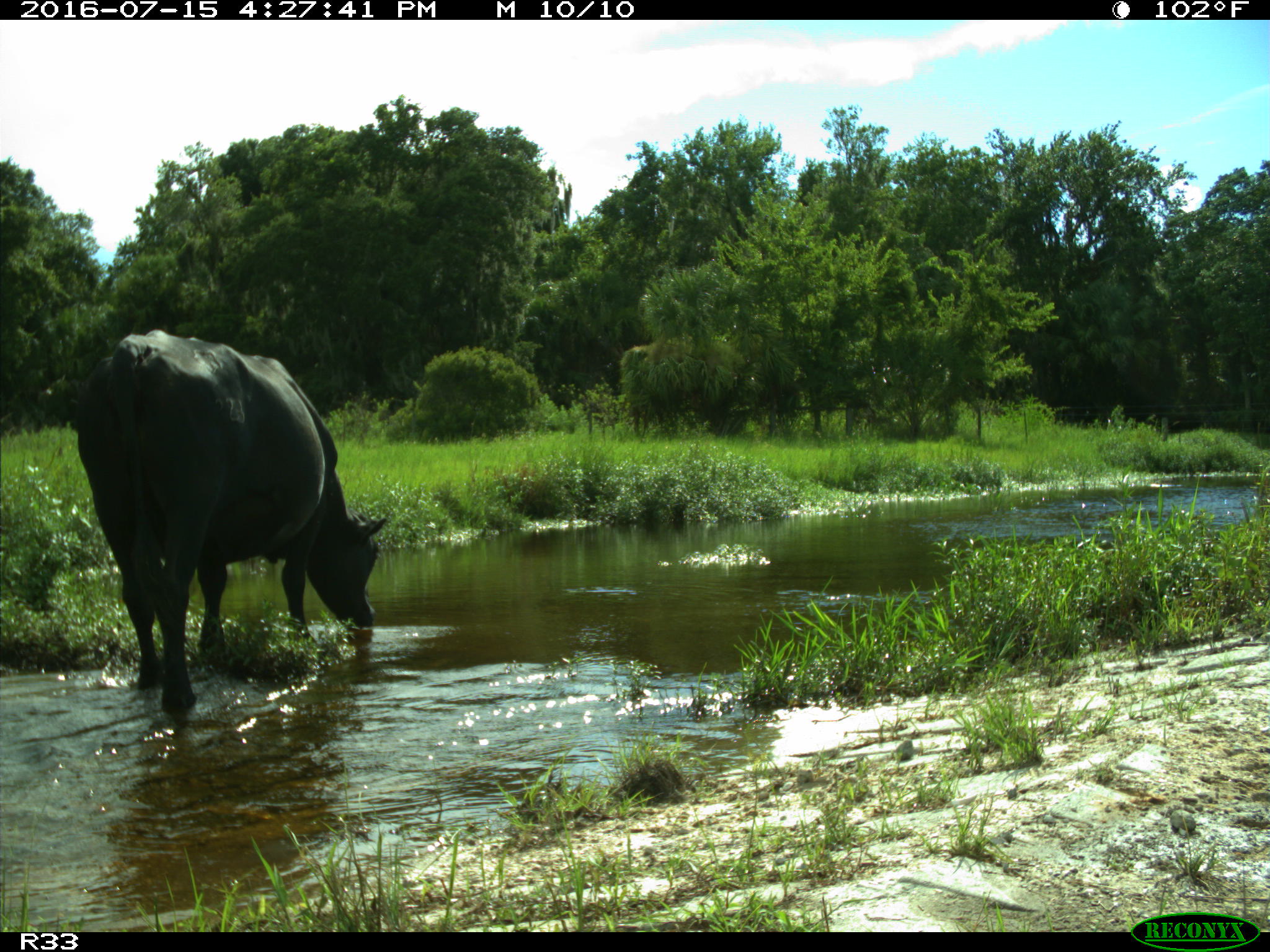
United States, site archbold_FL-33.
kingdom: Animalia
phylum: Chordata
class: Mammalia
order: Artiodactyla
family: Bovidae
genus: Bos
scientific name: Bos taurus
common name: domestic cow